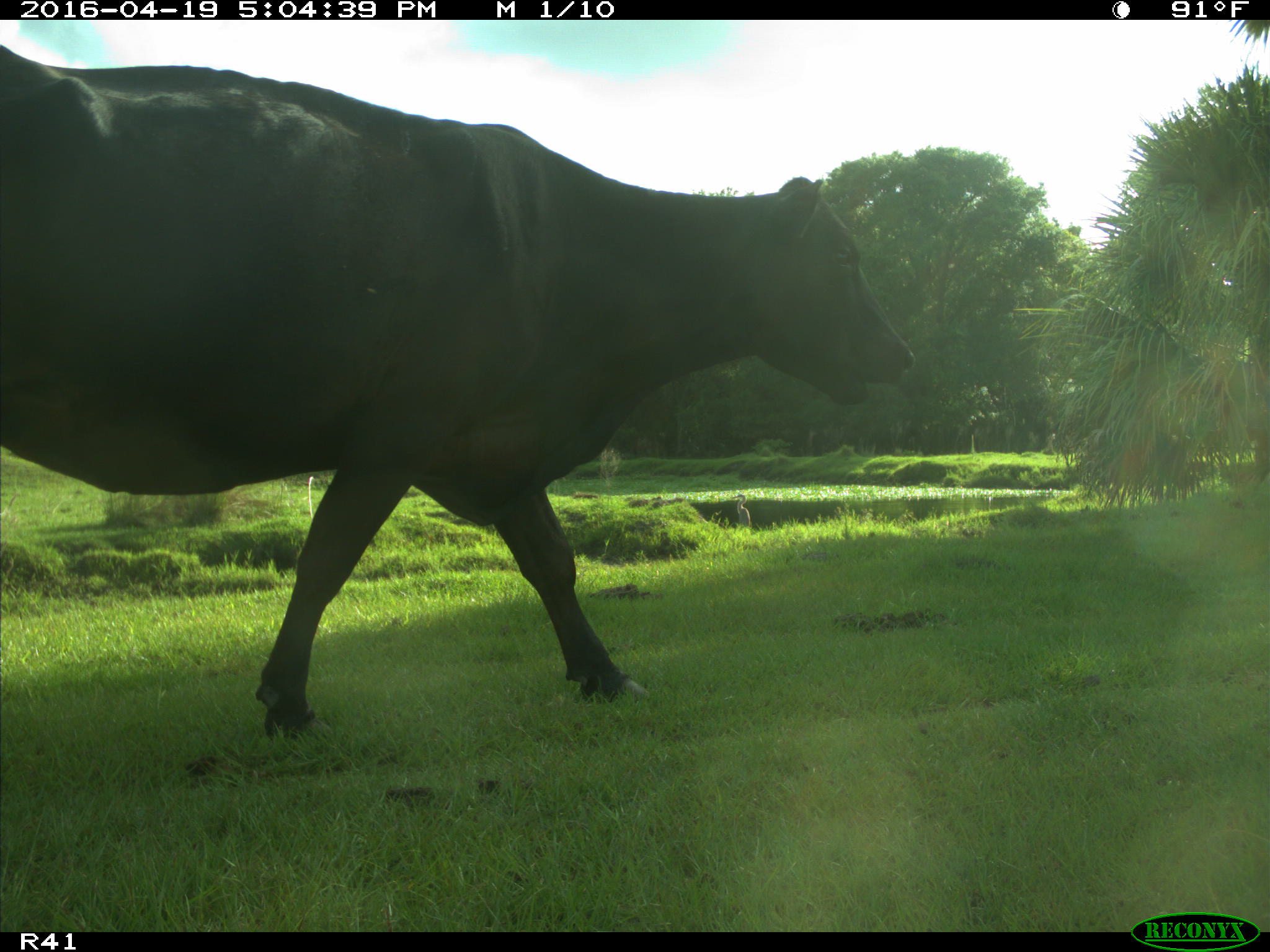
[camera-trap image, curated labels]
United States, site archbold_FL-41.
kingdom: Animalia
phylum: Chordata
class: Mammalia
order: Artiodactyla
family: Bovidae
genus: Bos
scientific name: Bos taurus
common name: domestic cow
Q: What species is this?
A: Bos taurus (domestic cow).